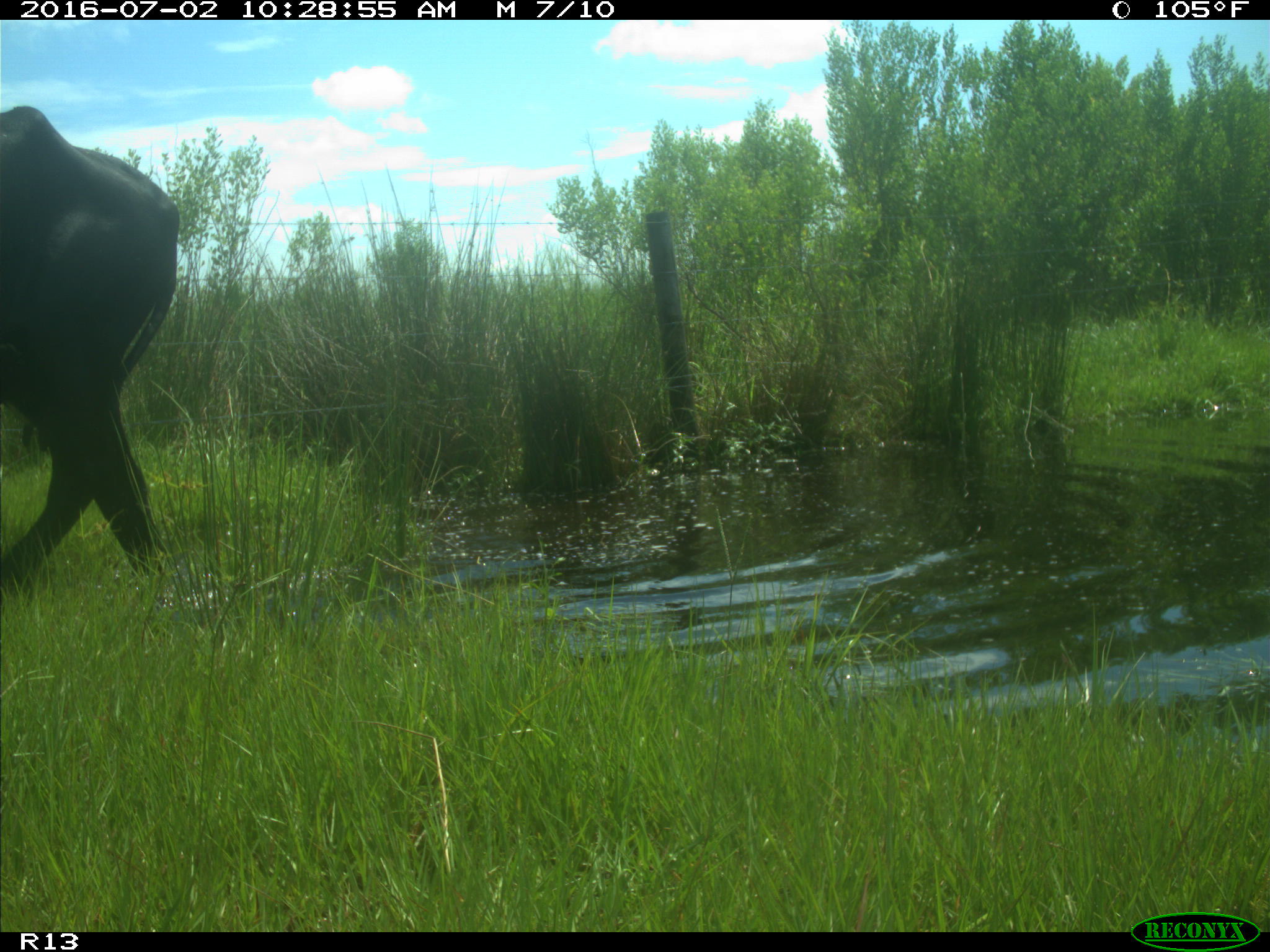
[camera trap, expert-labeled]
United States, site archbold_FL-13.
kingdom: Animalia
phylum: Chordata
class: Mammalia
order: Artiodactyla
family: Bovidae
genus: Bos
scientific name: Bos taurus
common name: domestic cow